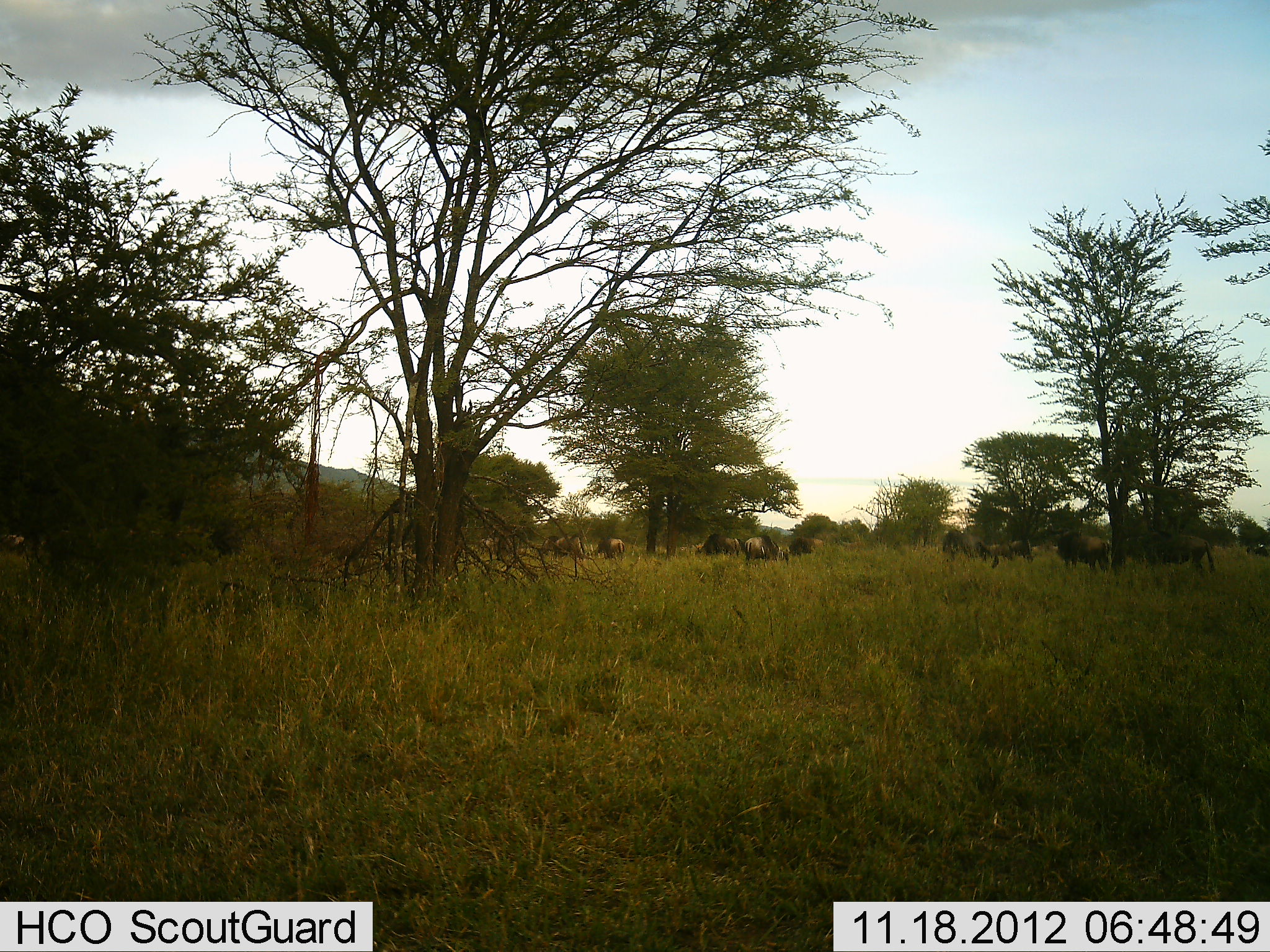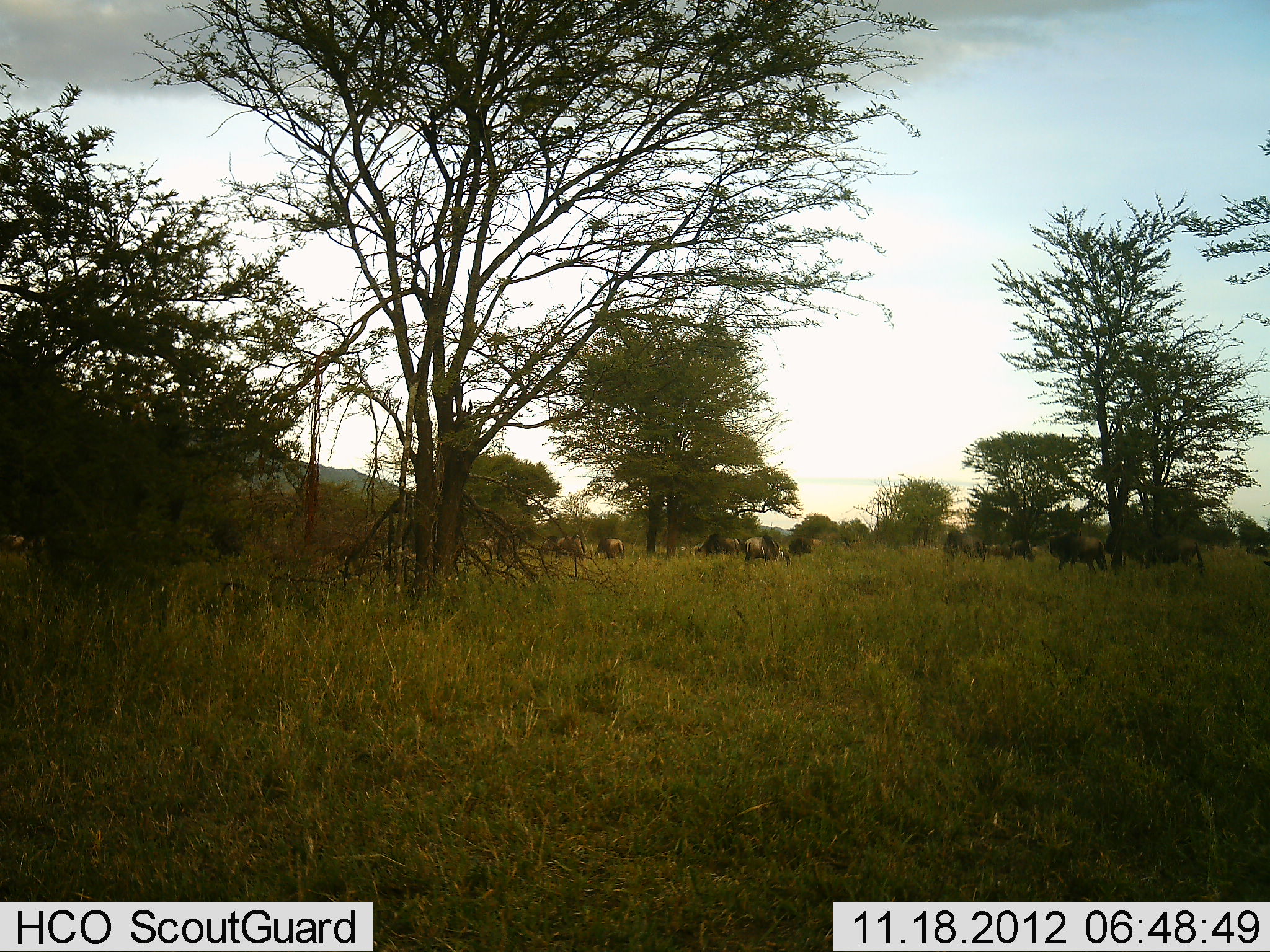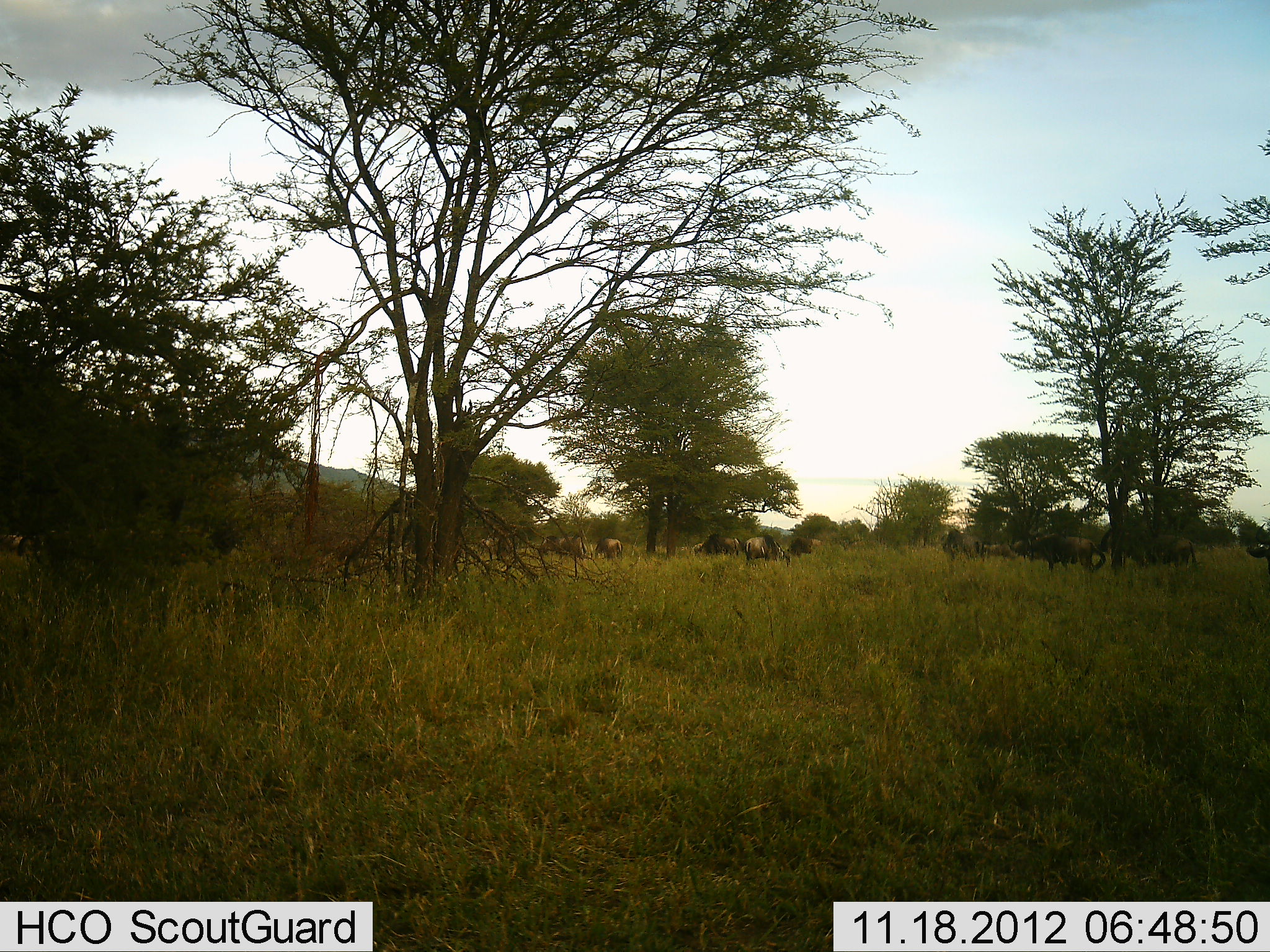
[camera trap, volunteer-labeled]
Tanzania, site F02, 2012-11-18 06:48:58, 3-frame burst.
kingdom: Animalia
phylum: Chordata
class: Mammalia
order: Artiodactyla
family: Bovidae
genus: Connochaetes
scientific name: Connochaetes taurinus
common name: blue wildebeest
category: wildebeest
Wildebeest (blue wildebeest) (Connochaetes taurinus), count 11-50. Behavior (volunteer vote fractions): standing 90%, resting 0%, moving 40%, interacting 0%. Young present (vote fraction): 0%. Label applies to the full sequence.